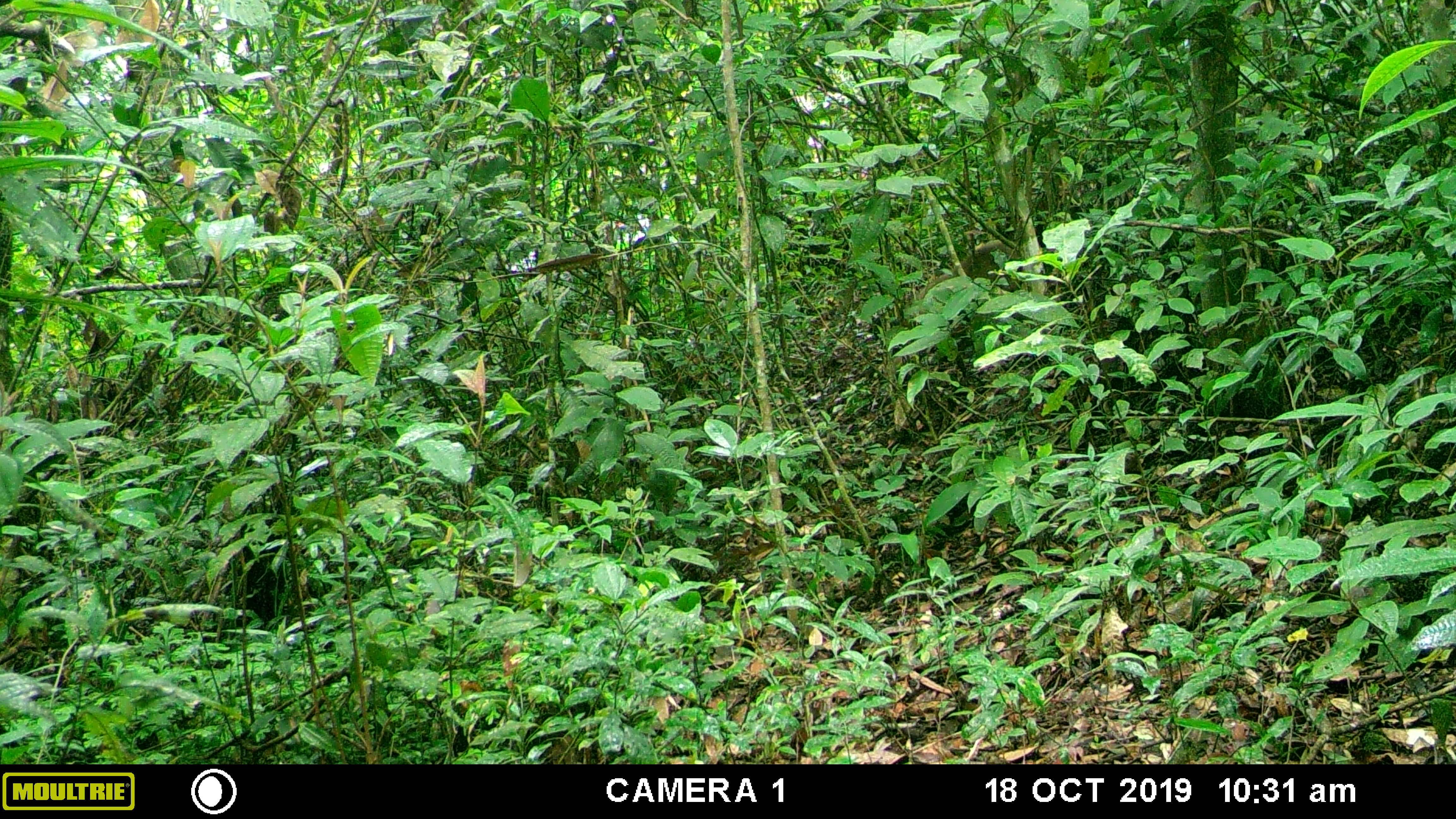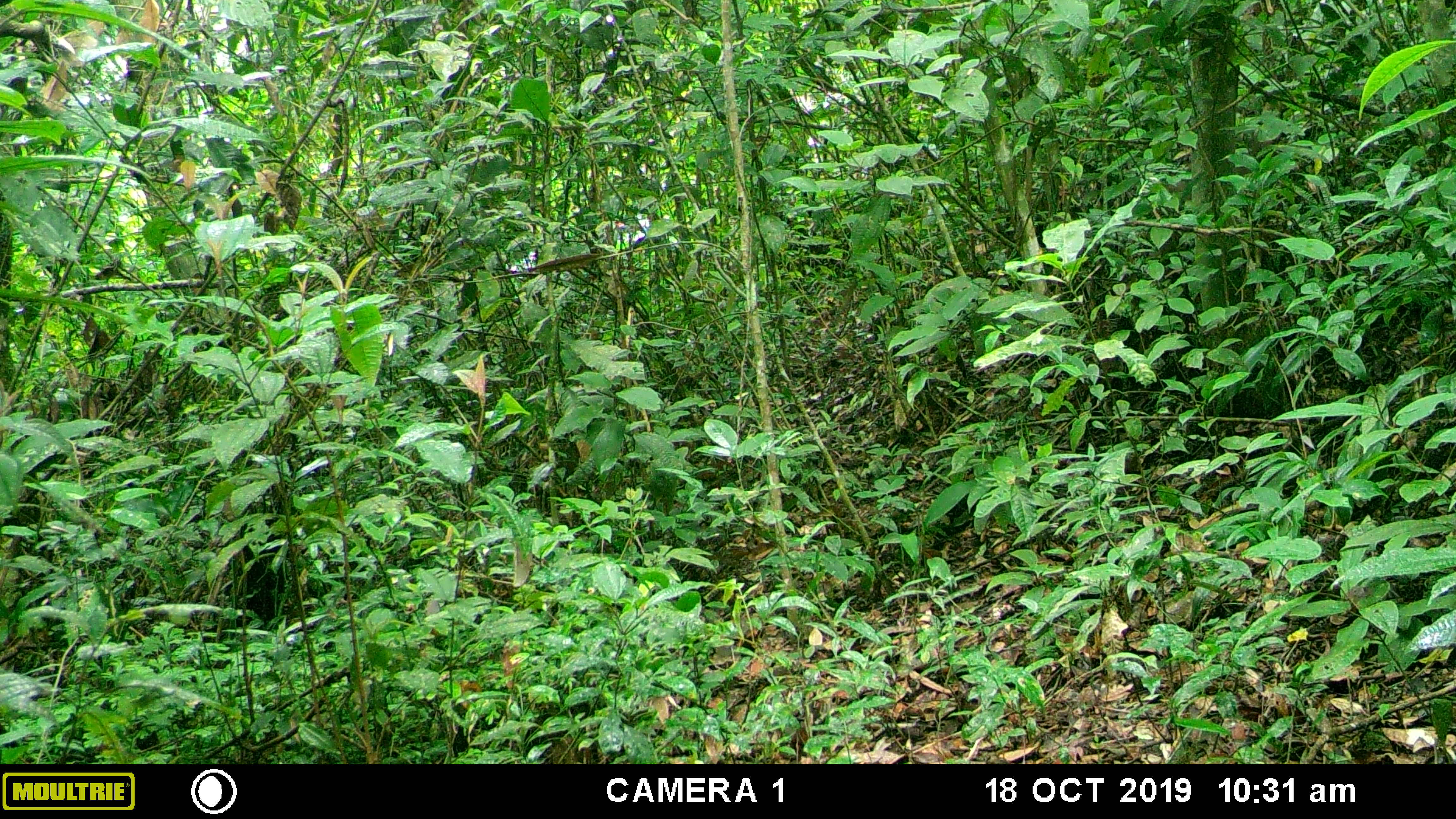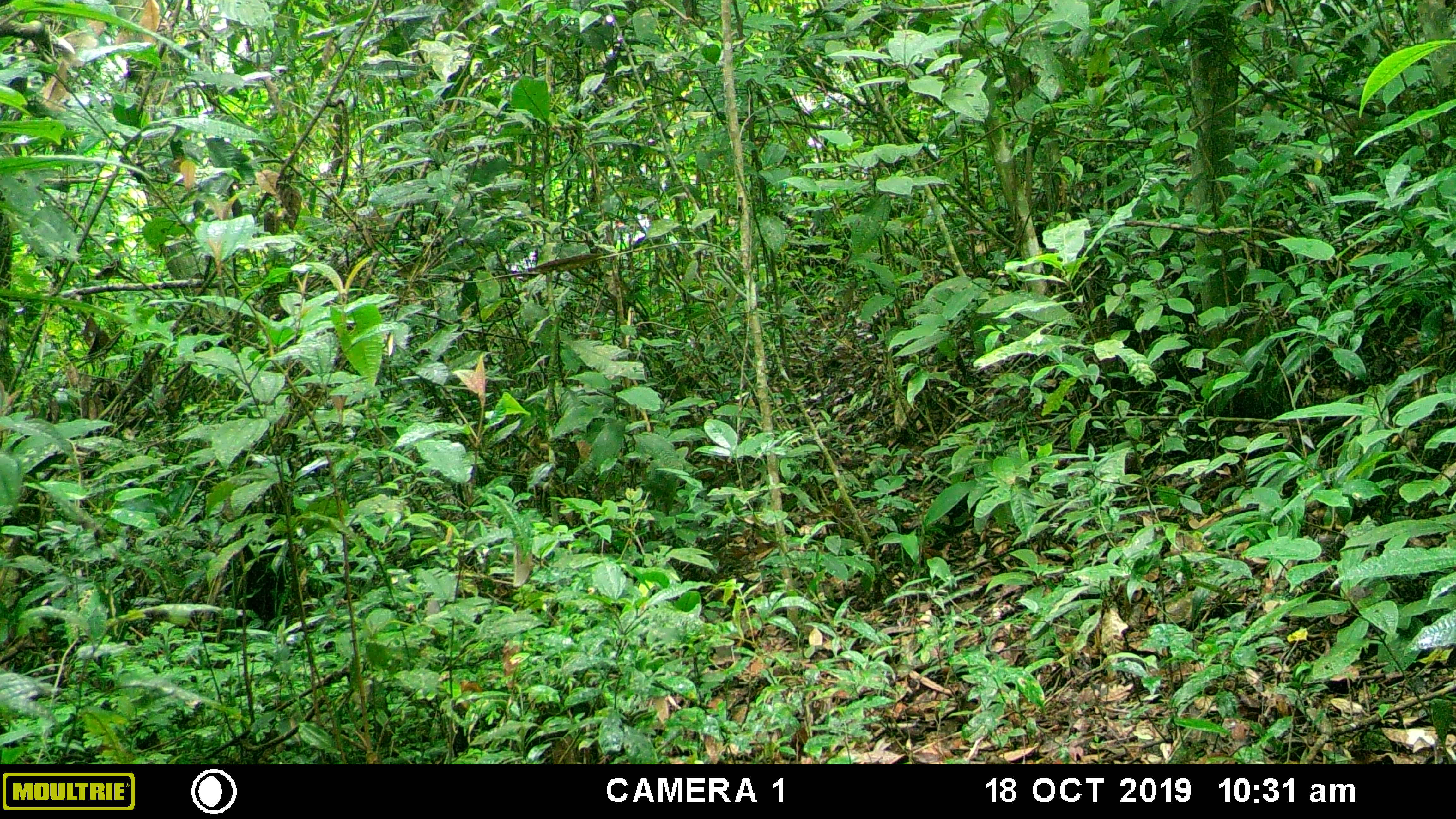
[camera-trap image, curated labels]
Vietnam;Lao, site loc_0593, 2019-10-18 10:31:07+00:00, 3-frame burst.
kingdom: Animalia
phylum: Chordata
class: Mammalia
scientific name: Mammalia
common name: mammal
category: unidentified mammal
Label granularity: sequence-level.